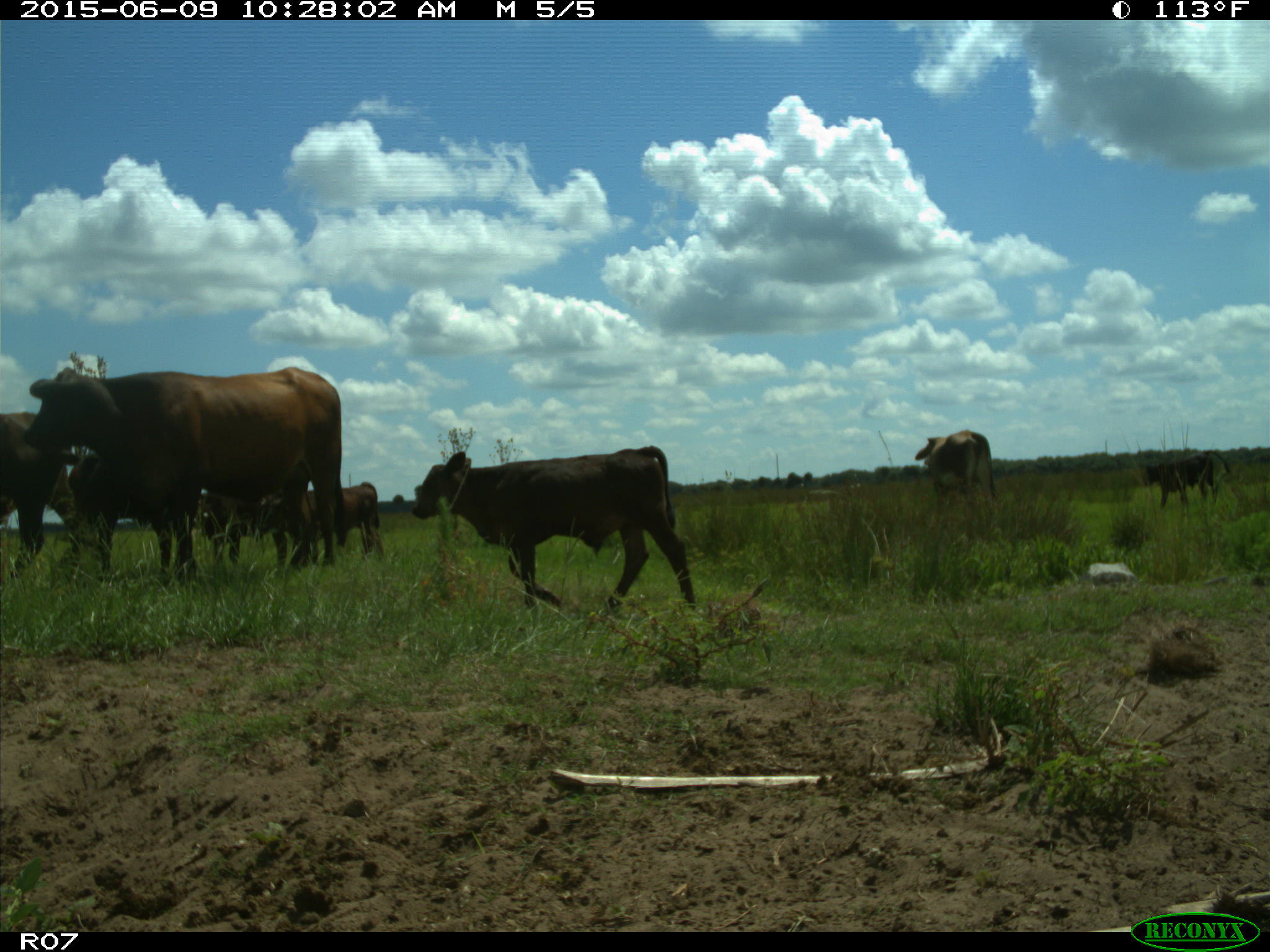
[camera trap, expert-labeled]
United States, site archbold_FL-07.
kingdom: Animalia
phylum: Chordata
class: Mammalia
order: Artiodactyla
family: Bovidae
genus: Bos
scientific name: Bos taurus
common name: domestic cow